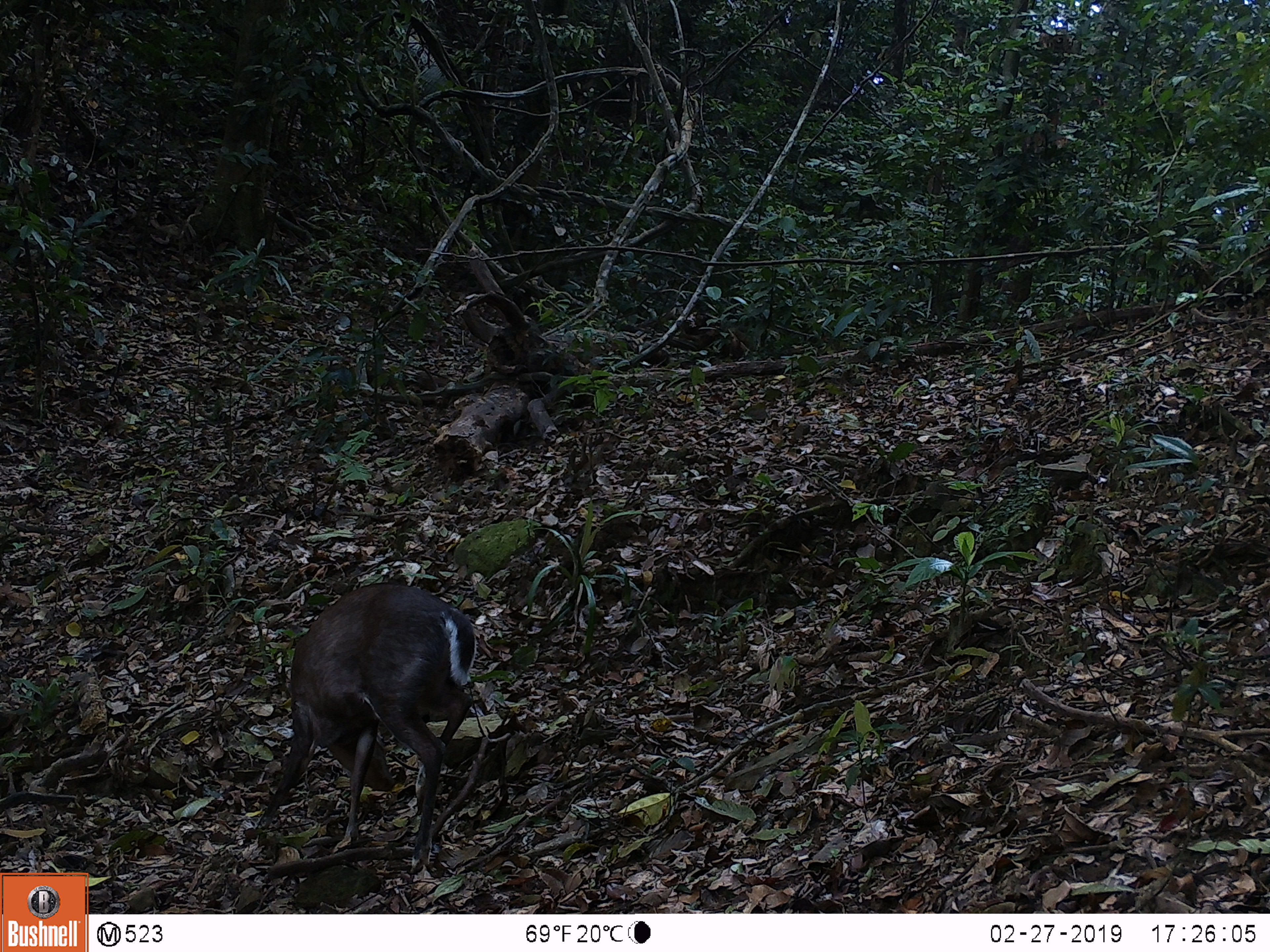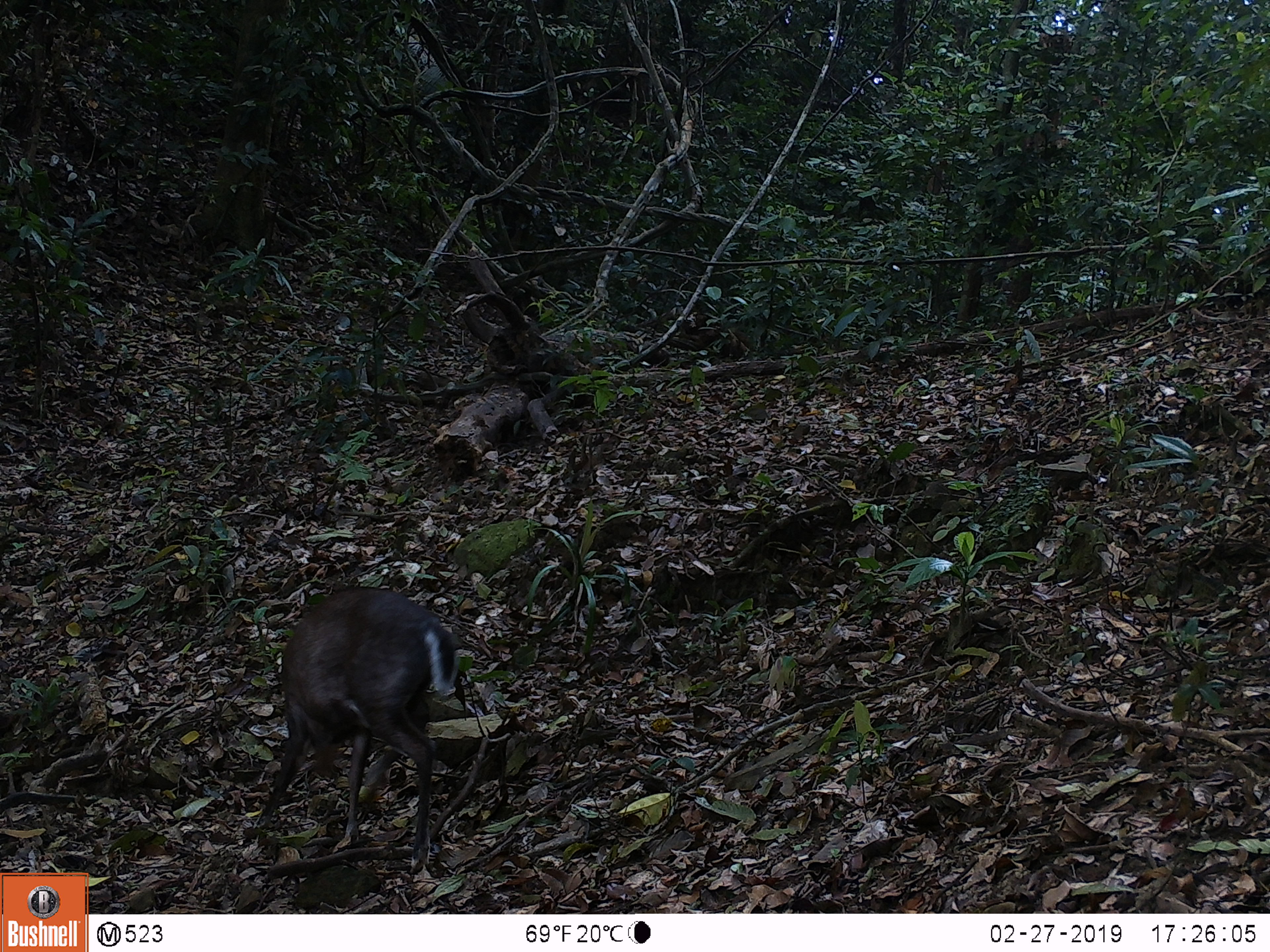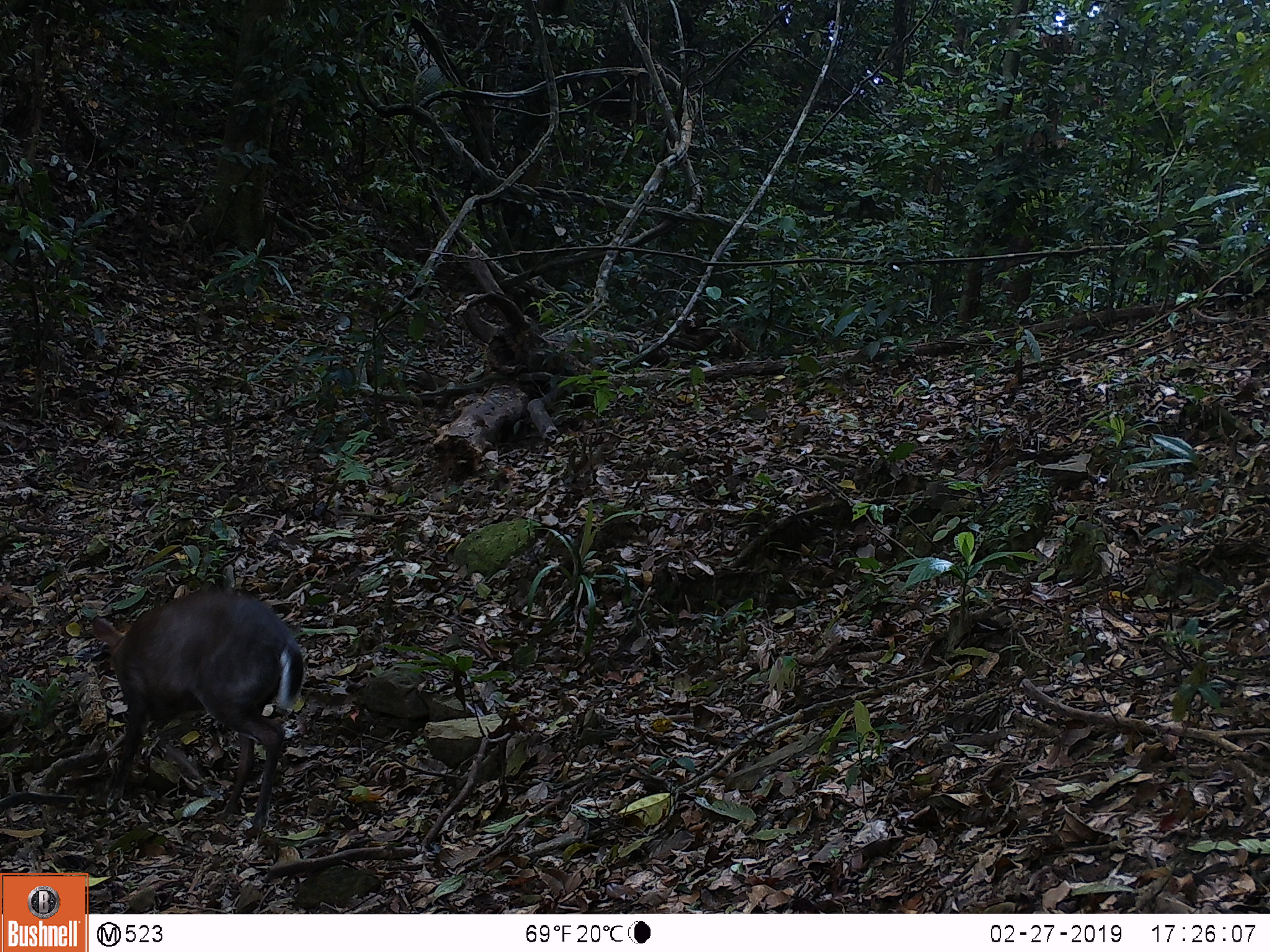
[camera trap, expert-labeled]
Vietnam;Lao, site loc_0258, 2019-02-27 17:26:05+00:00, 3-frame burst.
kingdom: Animalia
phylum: Chordata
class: Mammalia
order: Artiodactyla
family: Cervidae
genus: Muntiacus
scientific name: Muntiacus rooseveltorum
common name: roosevelt's muntjac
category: roosevelts muntjac group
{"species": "roosevelts muntjac group (roosevelt's muntjac) (Muntiacus rooseveltorum)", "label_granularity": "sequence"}